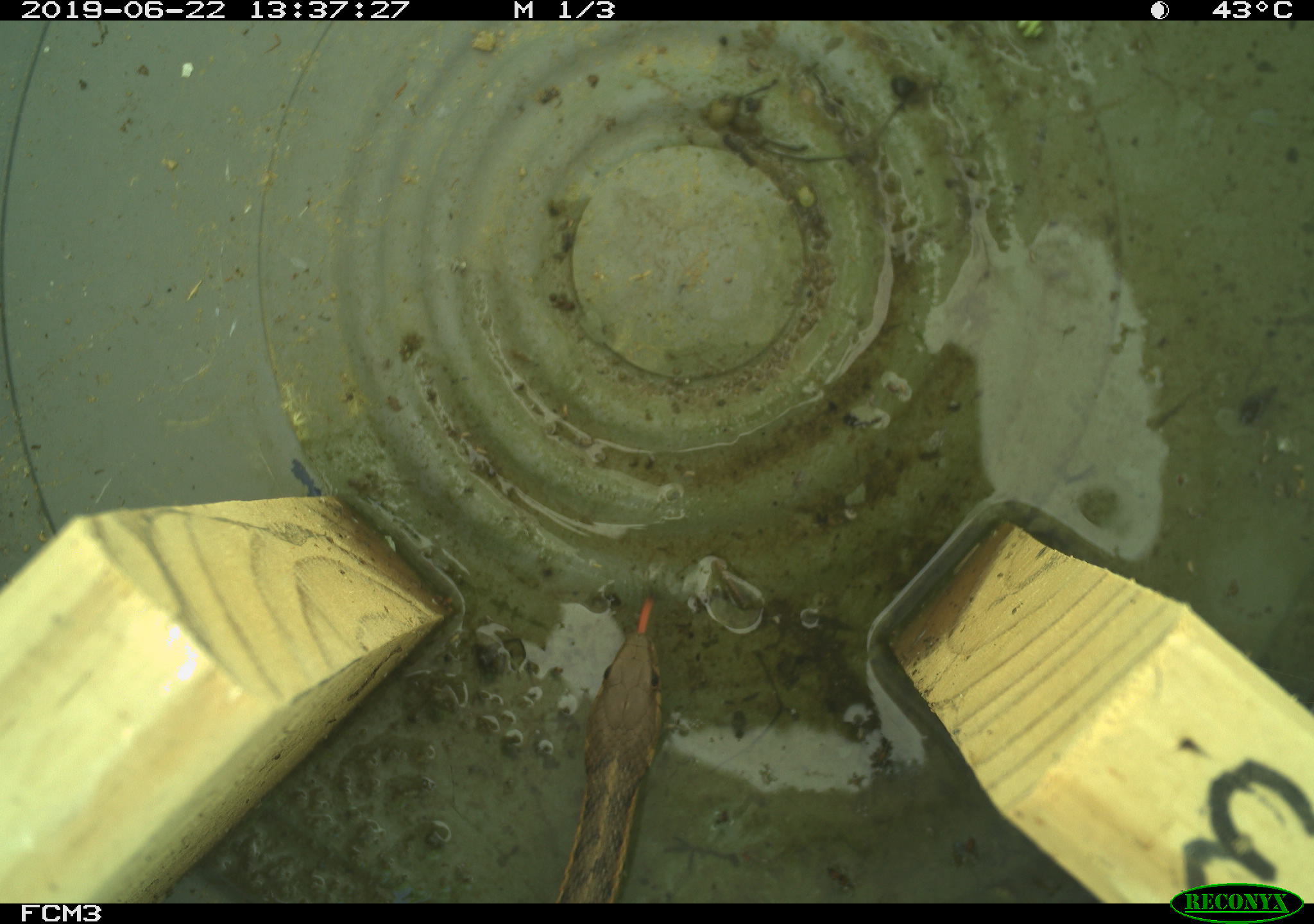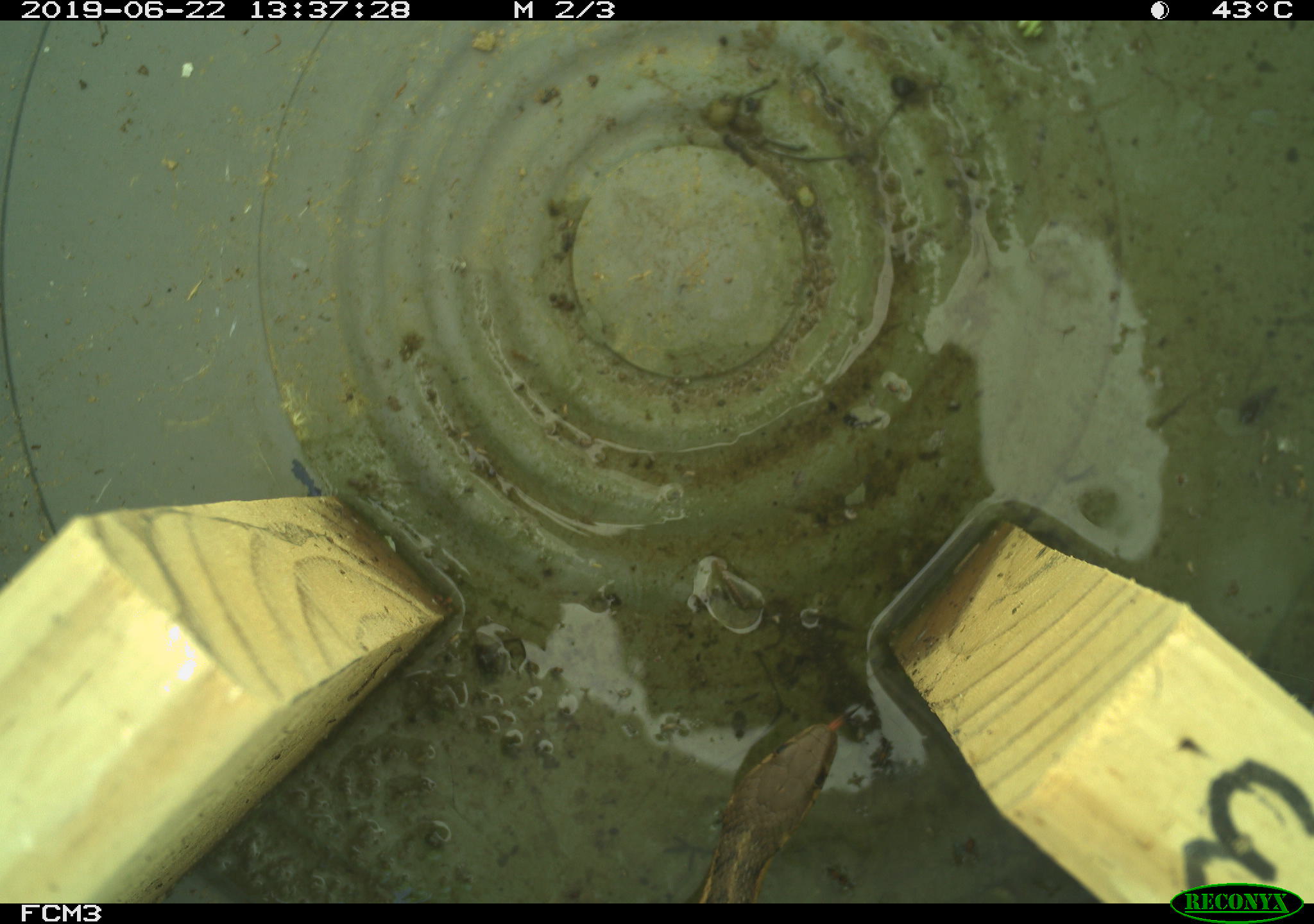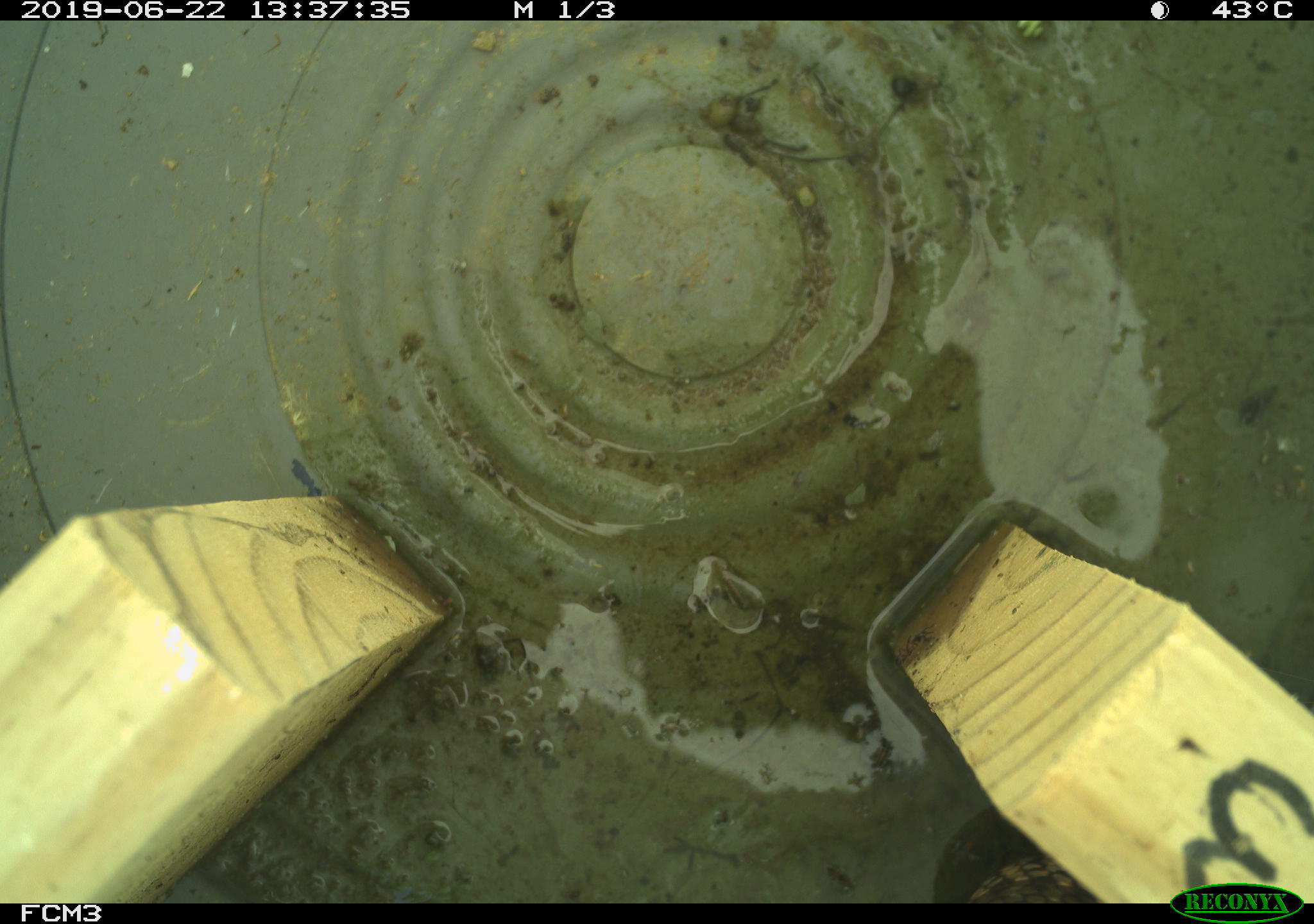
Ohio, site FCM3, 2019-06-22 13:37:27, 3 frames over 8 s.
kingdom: Animalia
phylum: Chordata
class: Reptilia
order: Squamata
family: Colubridae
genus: Thamnophis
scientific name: Thamnophis sirtalis sirtalis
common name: eastern gartersnake